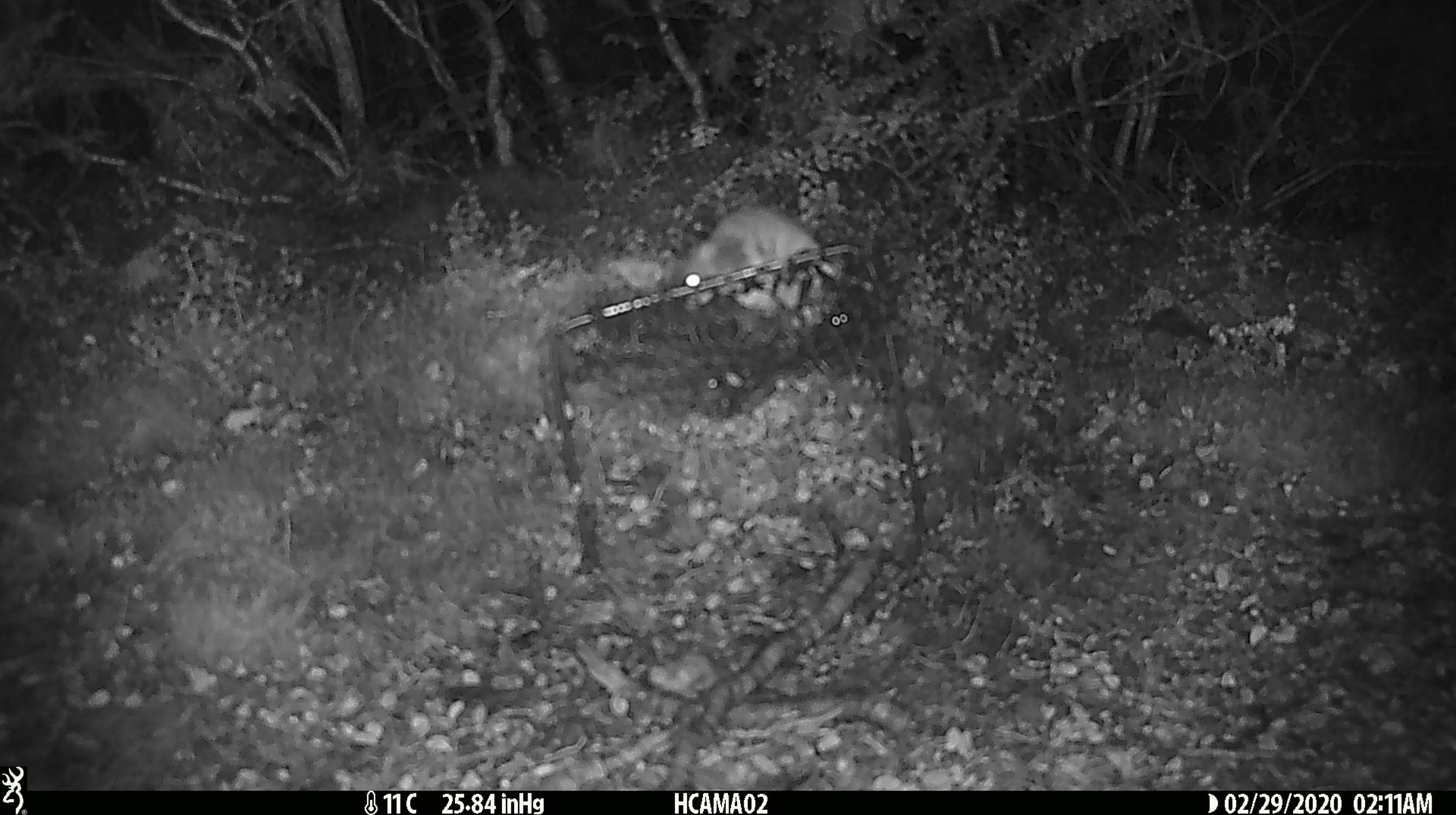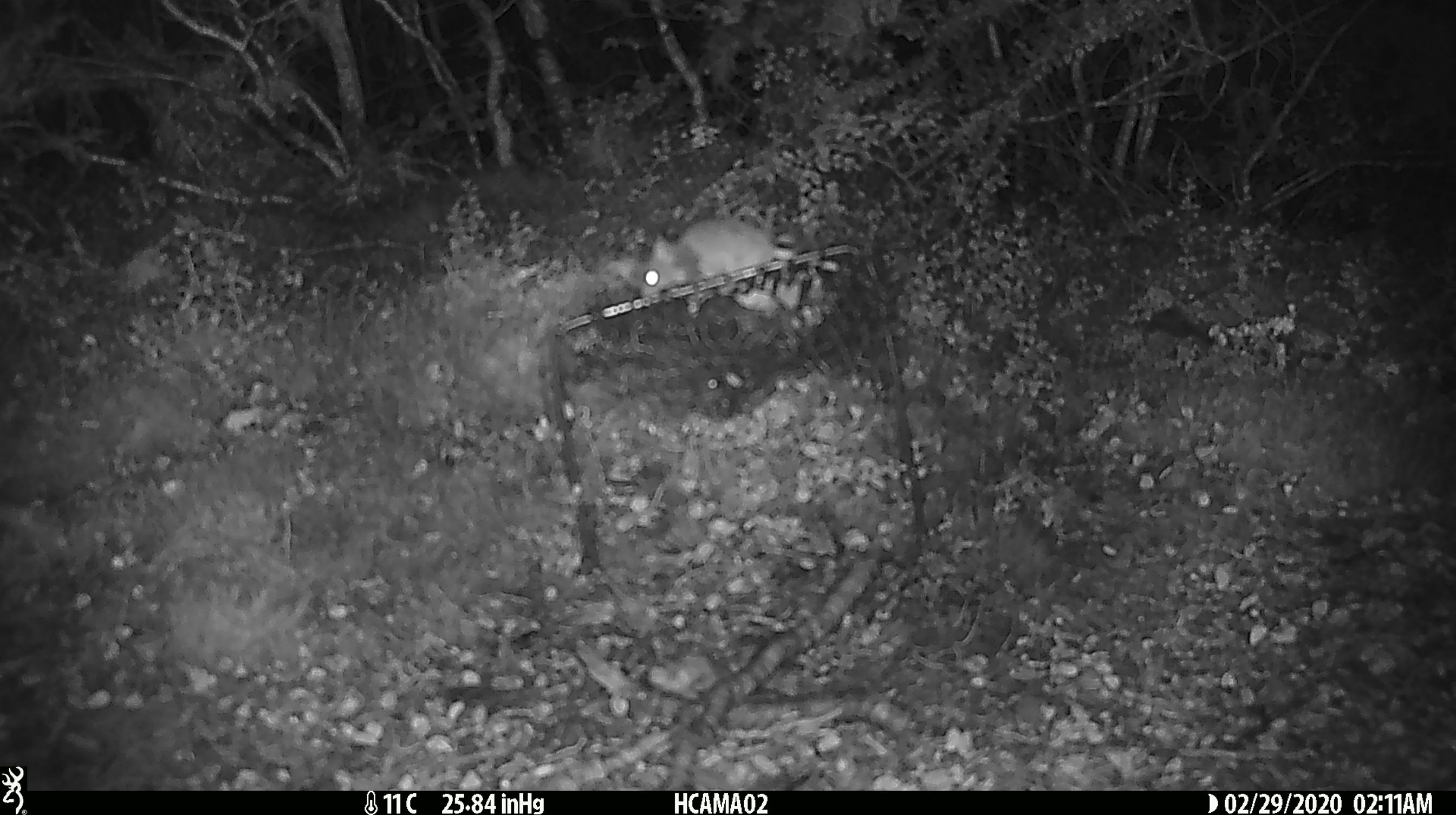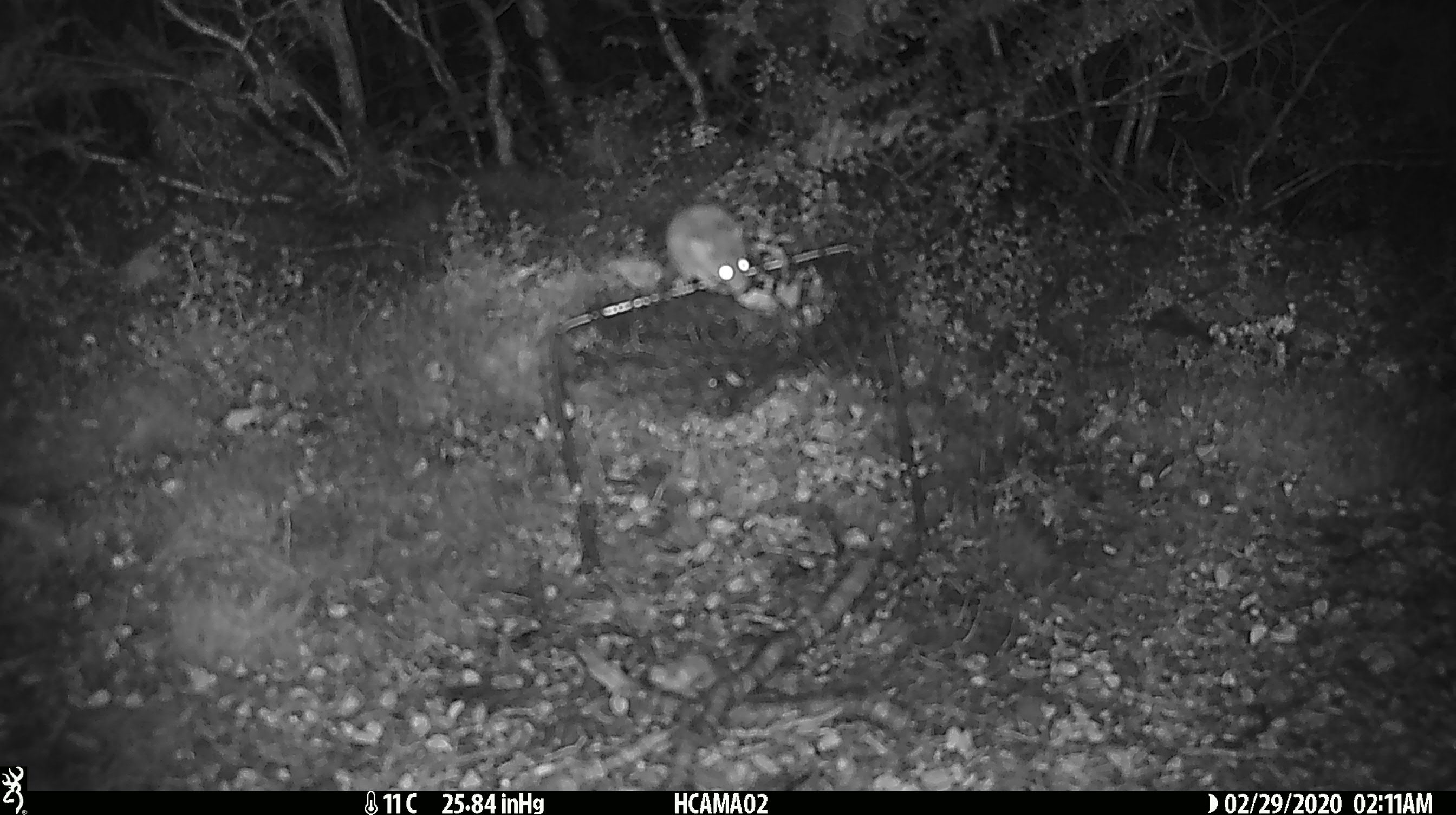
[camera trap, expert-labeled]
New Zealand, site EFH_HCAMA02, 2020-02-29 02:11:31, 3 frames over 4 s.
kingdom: Animalia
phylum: Chordata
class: Mammalia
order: Rodentia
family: Muridae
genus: Mus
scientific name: Mus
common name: mouse